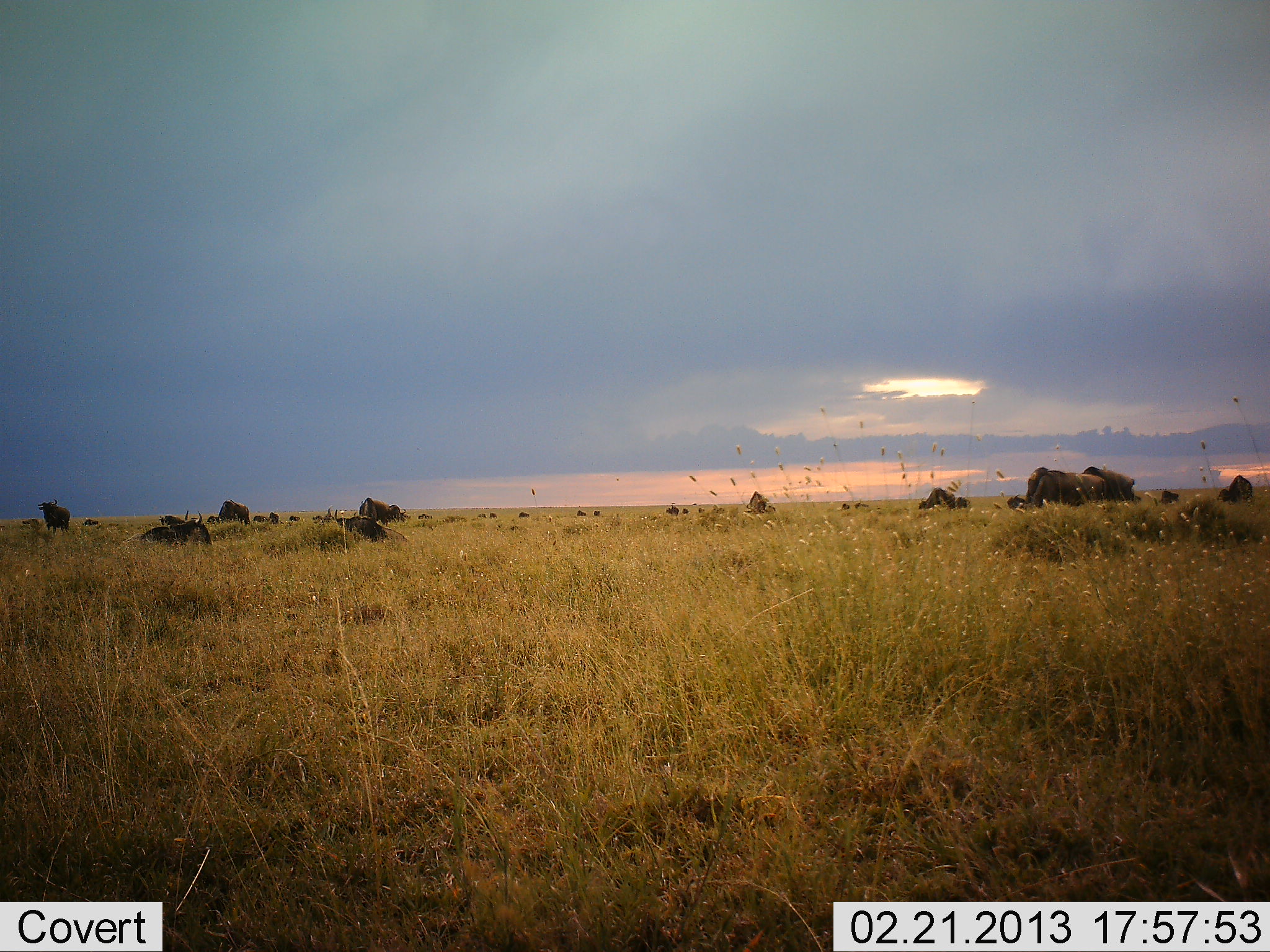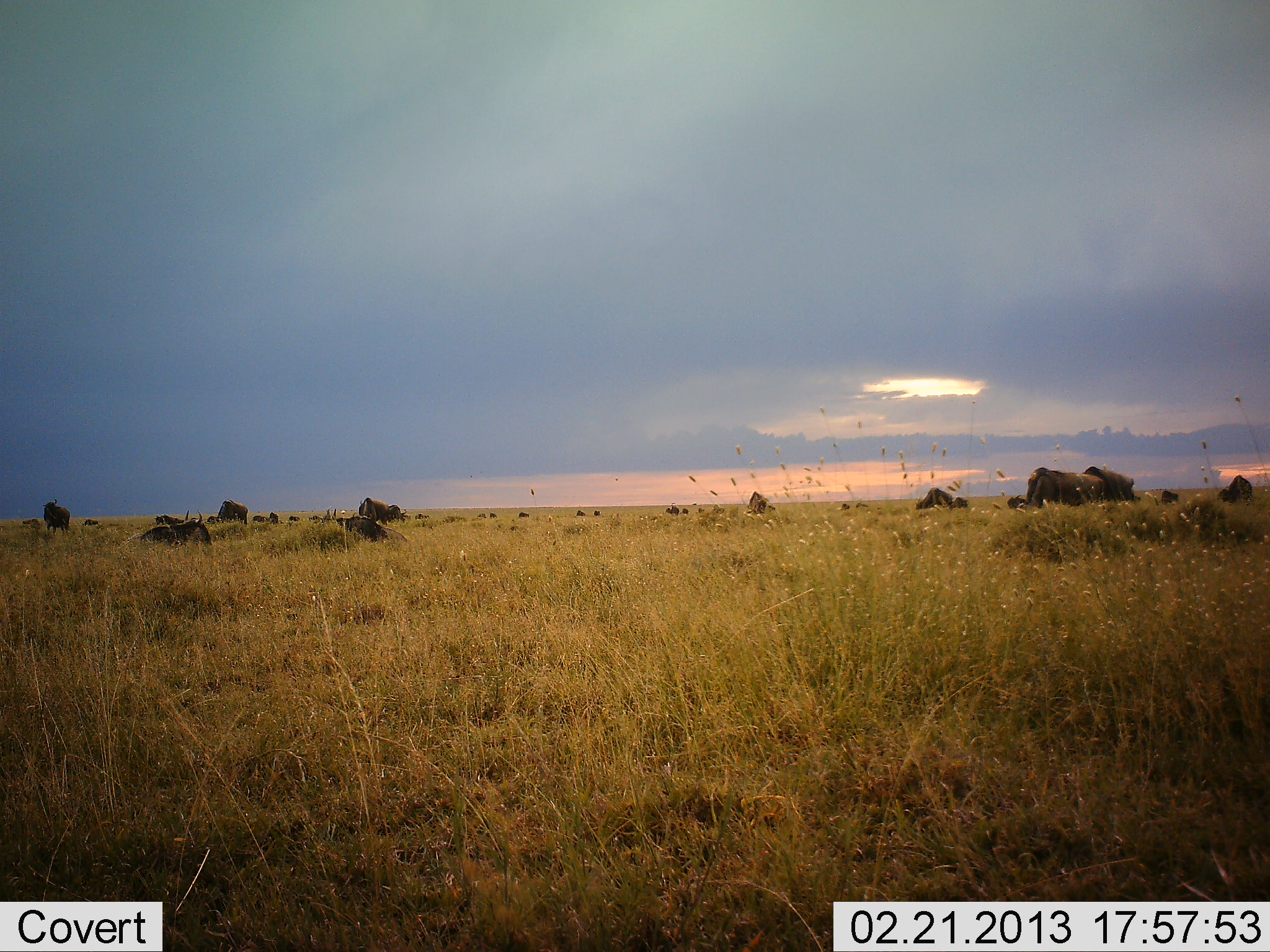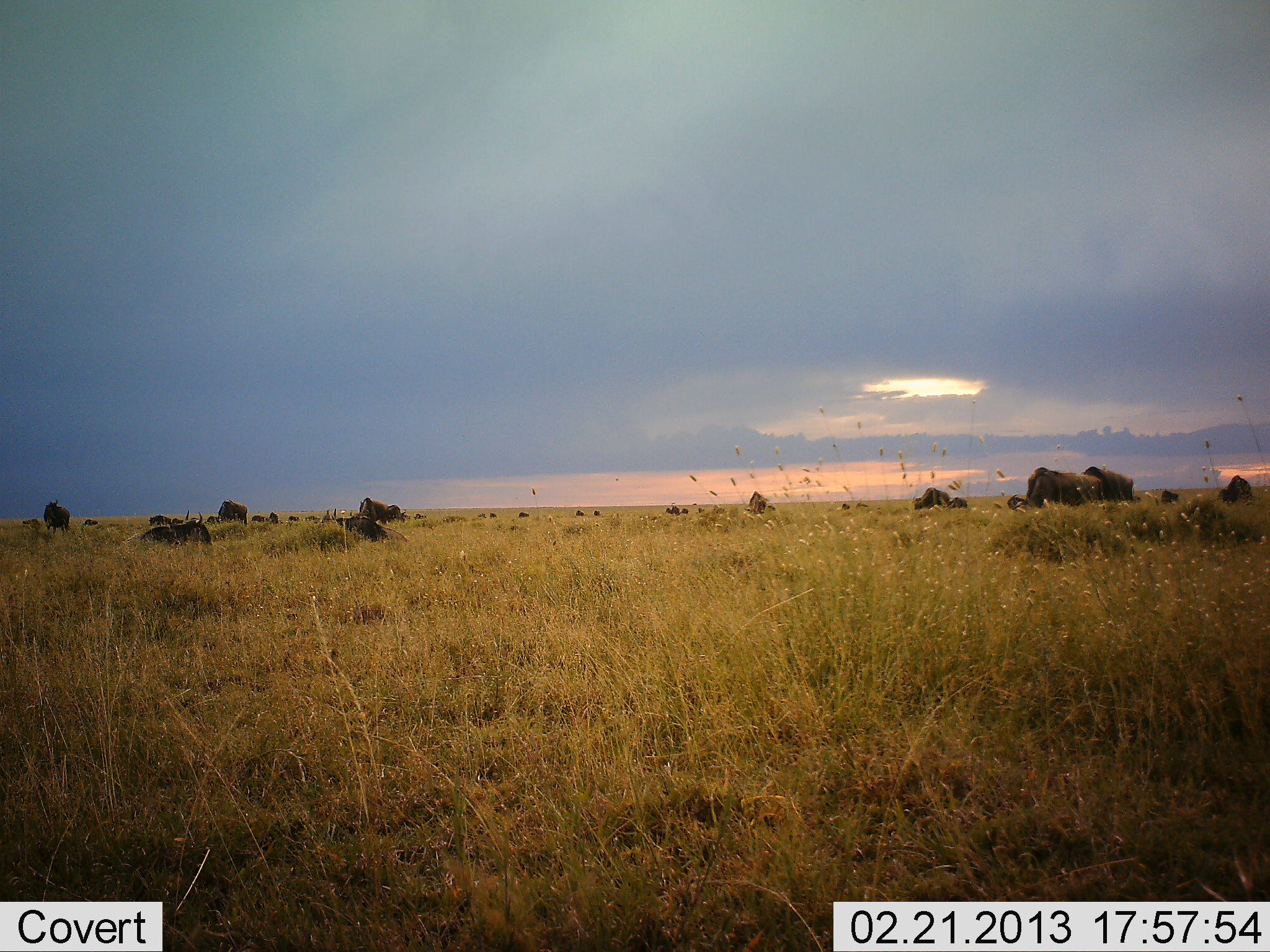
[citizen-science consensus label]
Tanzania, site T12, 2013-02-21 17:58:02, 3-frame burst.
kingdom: Animalia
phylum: Chordata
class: Mammalia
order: Artiodactyla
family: Bovidae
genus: Connochaetes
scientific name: Connochaetes taurinus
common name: blue wildebeest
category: wildebeest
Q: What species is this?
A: Wildebeest (blue wildebeest) (Connochaetes taurinus).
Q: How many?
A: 11-50.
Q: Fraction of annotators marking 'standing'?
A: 42%.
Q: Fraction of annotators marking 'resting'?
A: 79%.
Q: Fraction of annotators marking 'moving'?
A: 21%.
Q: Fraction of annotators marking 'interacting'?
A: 0%.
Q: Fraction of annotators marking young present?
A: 4%.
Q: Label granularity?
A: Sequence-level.